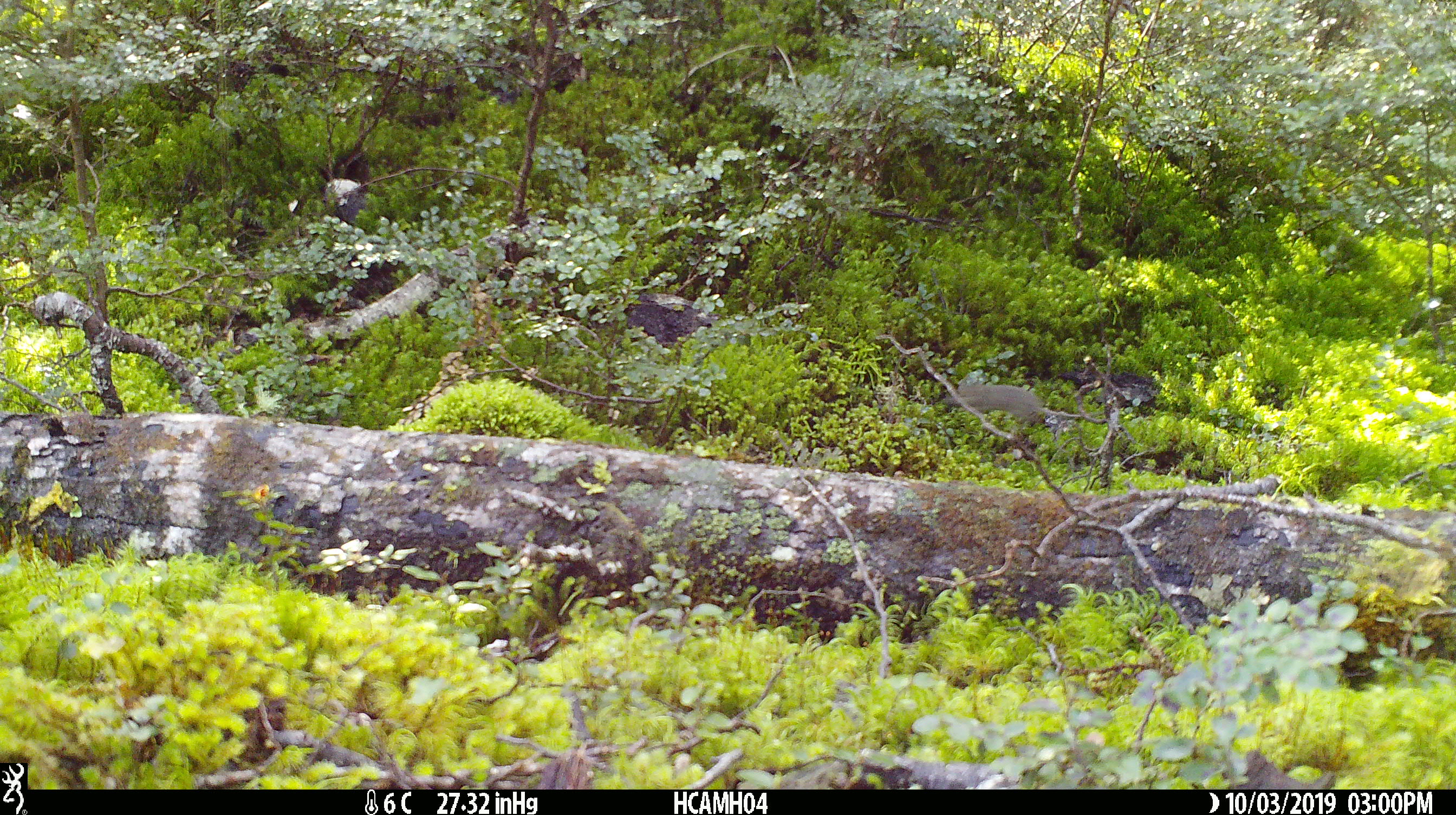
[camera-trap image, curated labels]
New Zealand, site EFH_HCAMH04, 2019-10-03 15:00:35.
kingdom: Animalia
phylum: Chordata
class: Mammalia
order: Rodentia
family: Muridae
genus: Mus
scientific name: Mus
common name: mouse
Mouse (Mus).